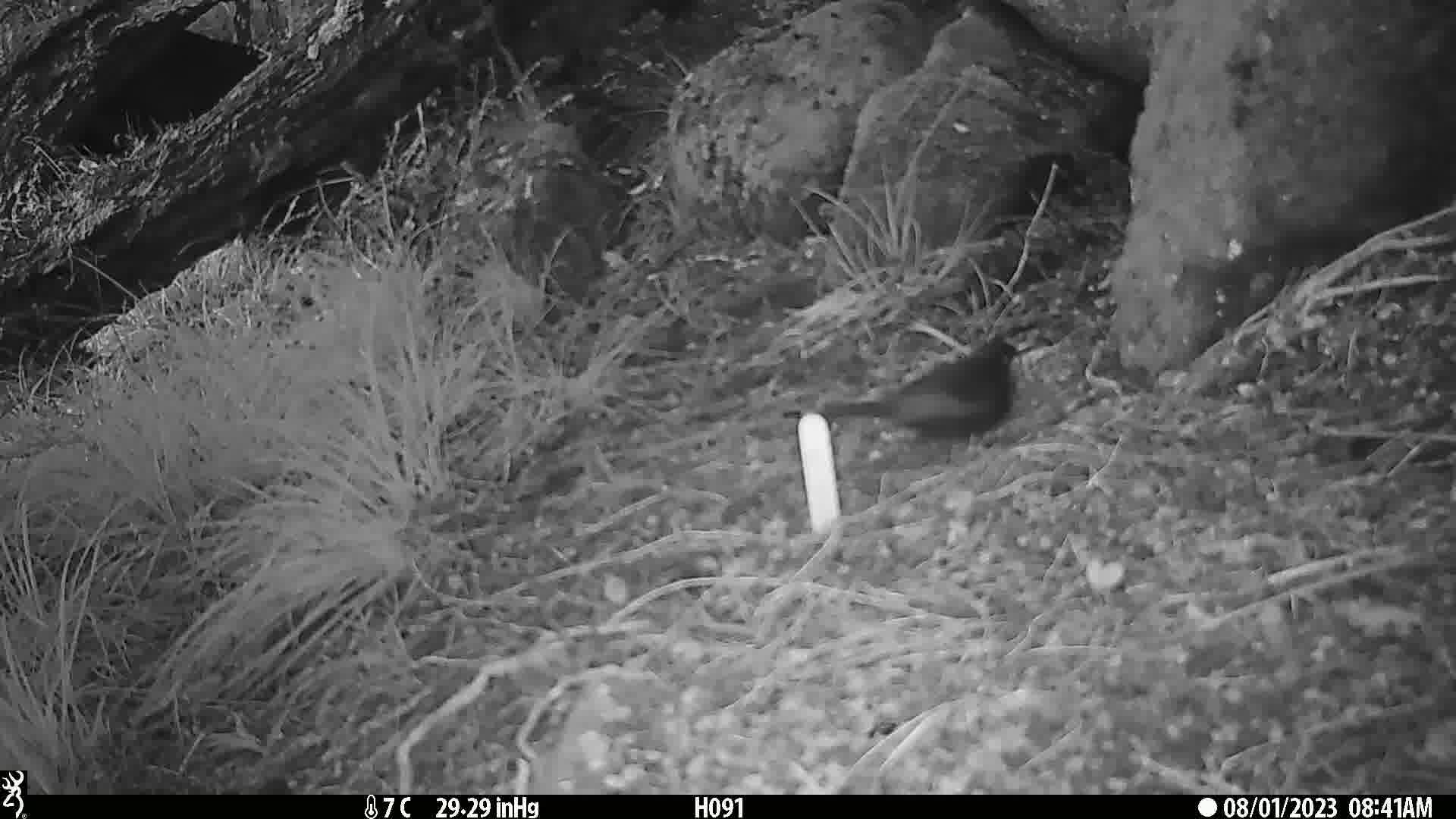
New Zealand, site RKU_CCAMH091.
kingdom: Animalia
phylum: Chordata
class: Aves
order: Passeriformes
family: Turdidae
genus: Turdus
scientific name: Turdus merula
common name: eurasian blackbird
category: blackbird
Blackbird (eurasian blackbird) (Turdus merula).